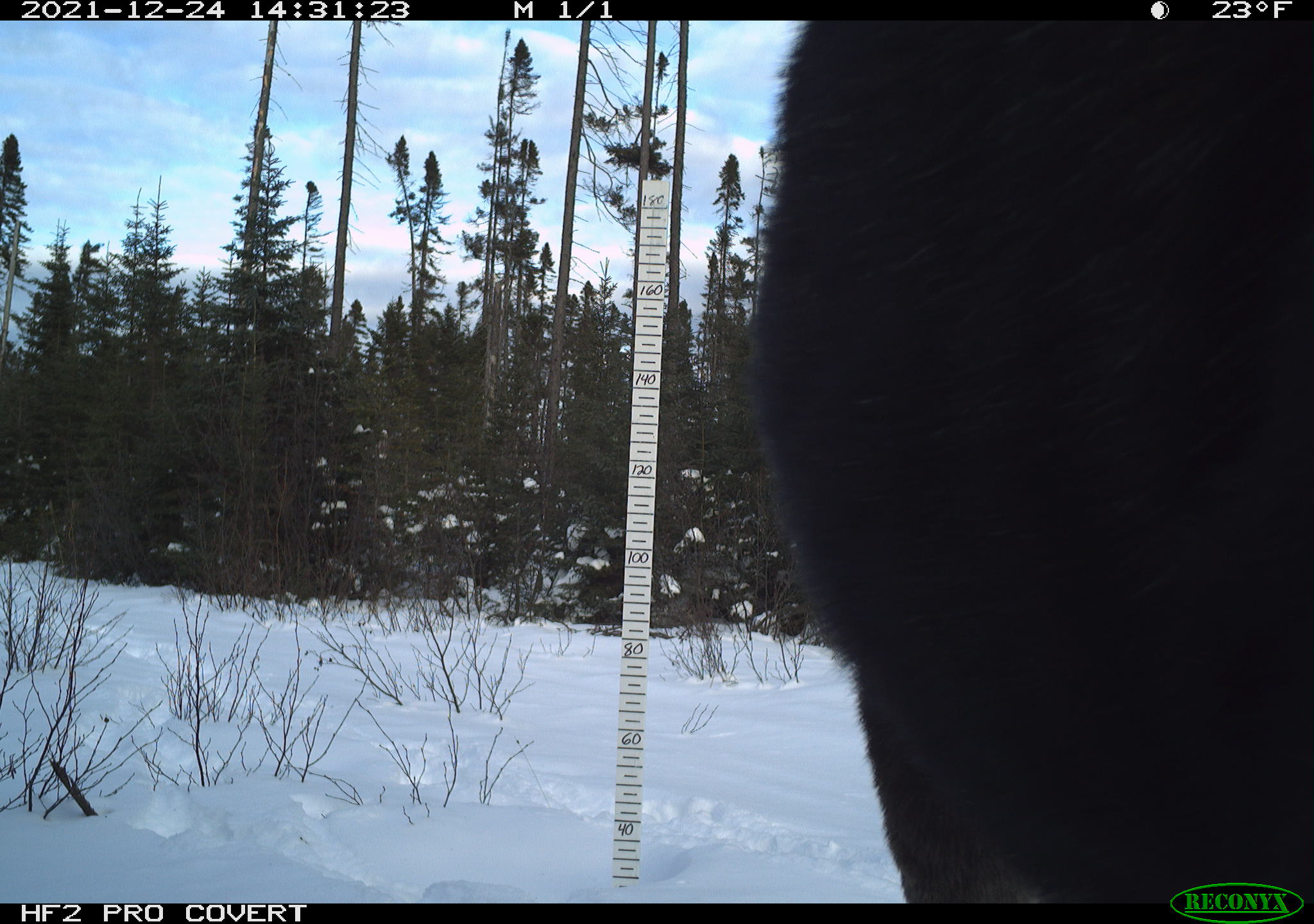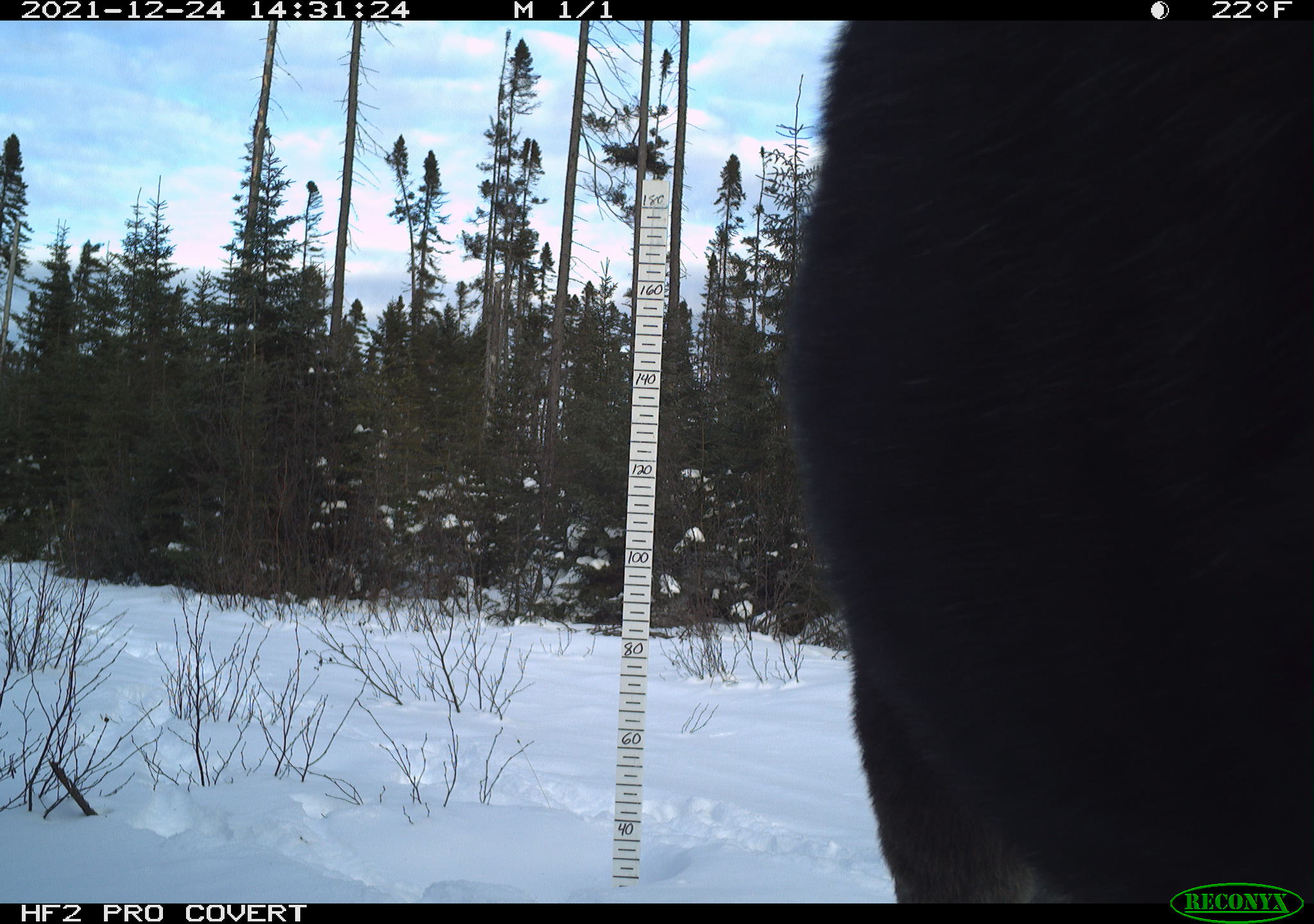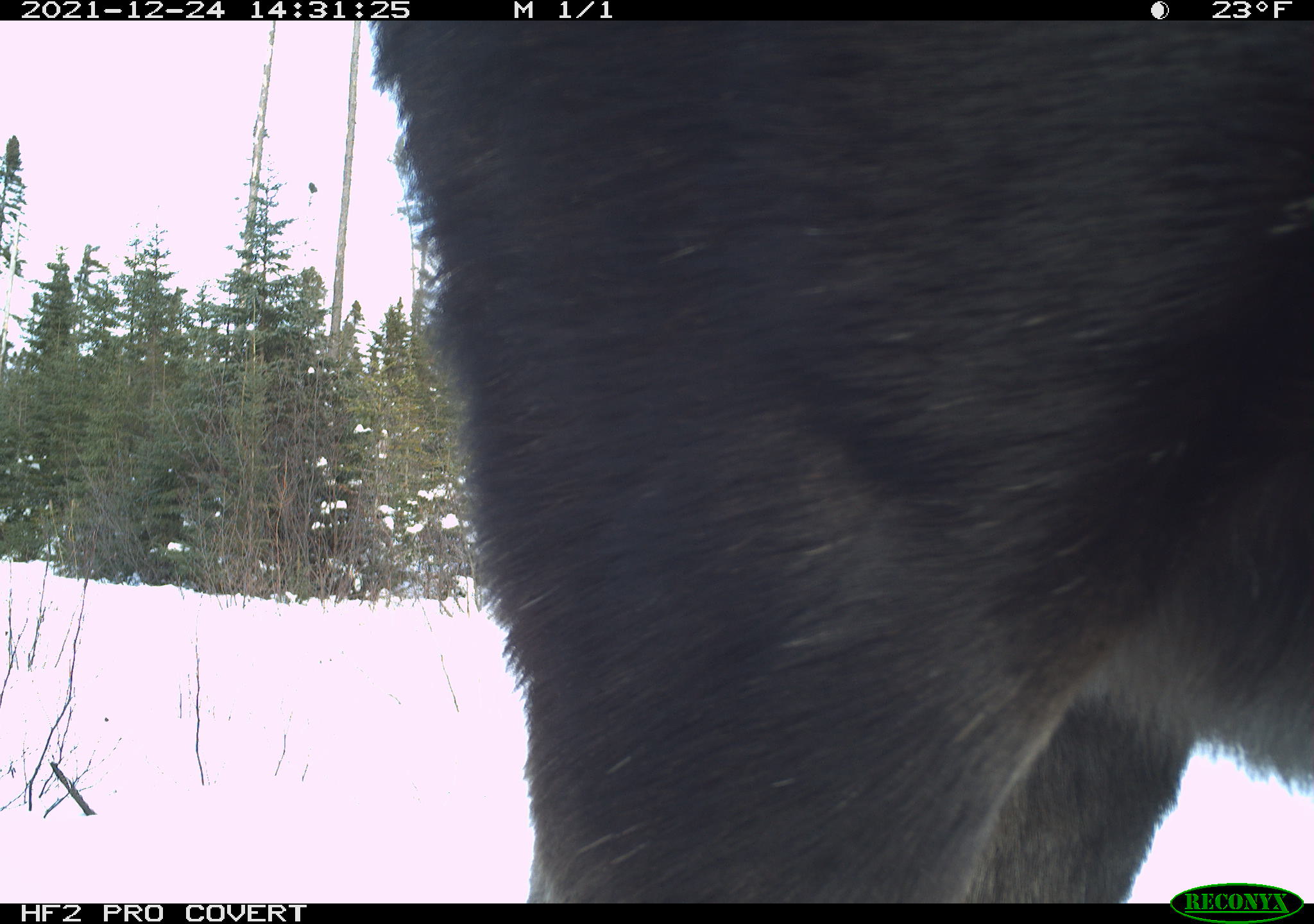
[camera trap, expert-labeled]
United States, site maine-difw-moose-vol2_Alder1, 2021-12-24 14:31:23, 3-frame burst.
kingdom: Animalia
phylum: Chordata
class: Mammalia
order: Artiodactyla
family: Cervidae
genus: Alces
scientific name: Alces alces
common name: moose